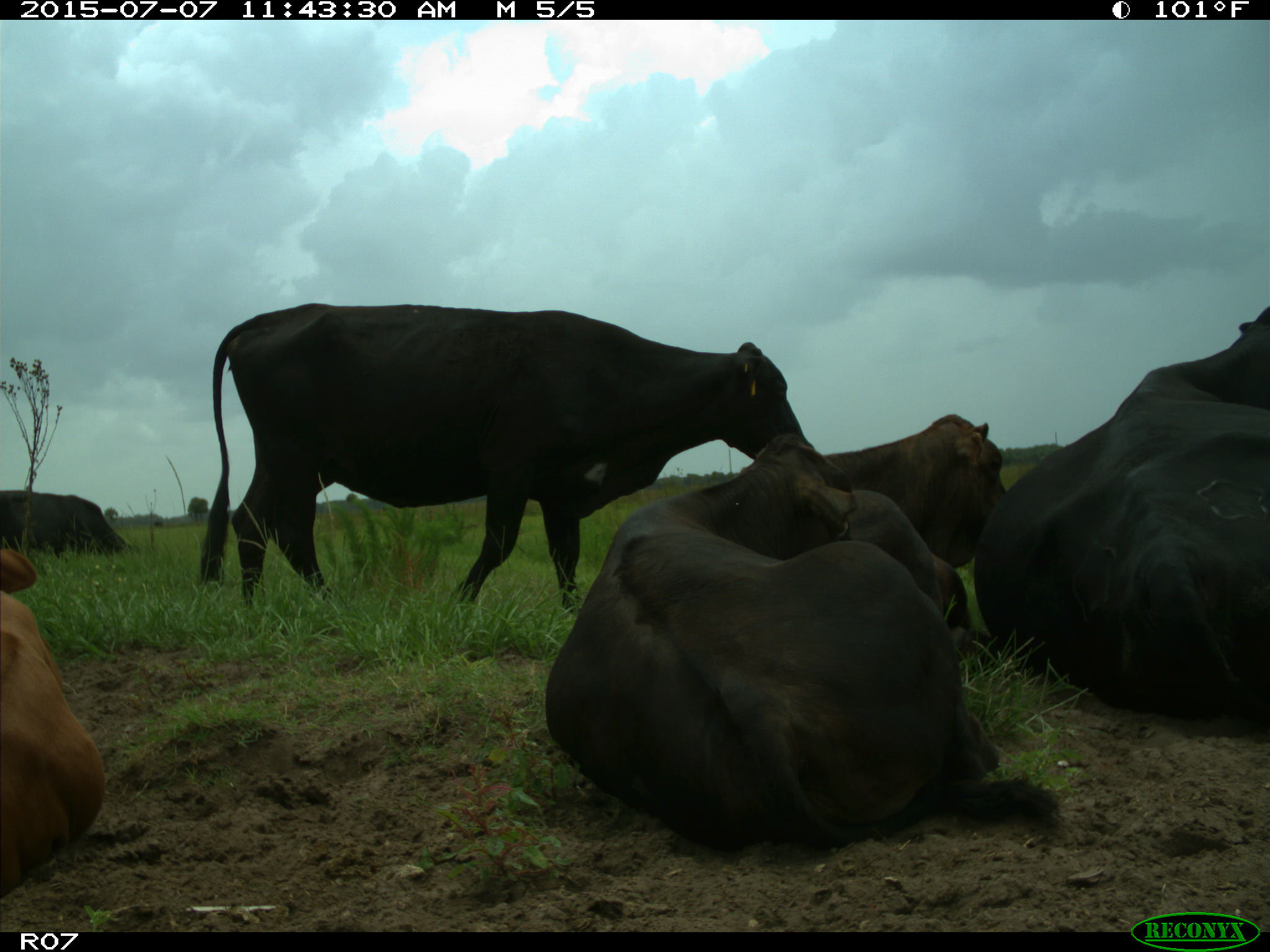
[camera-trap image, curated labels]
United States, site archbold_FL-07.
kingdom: Animalia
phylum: Chordata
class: Mammalia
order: Artiodactyla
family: Bovidae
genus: Bos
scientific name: Bos taurus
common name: domestic cow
Bos taurus (domestic cow).